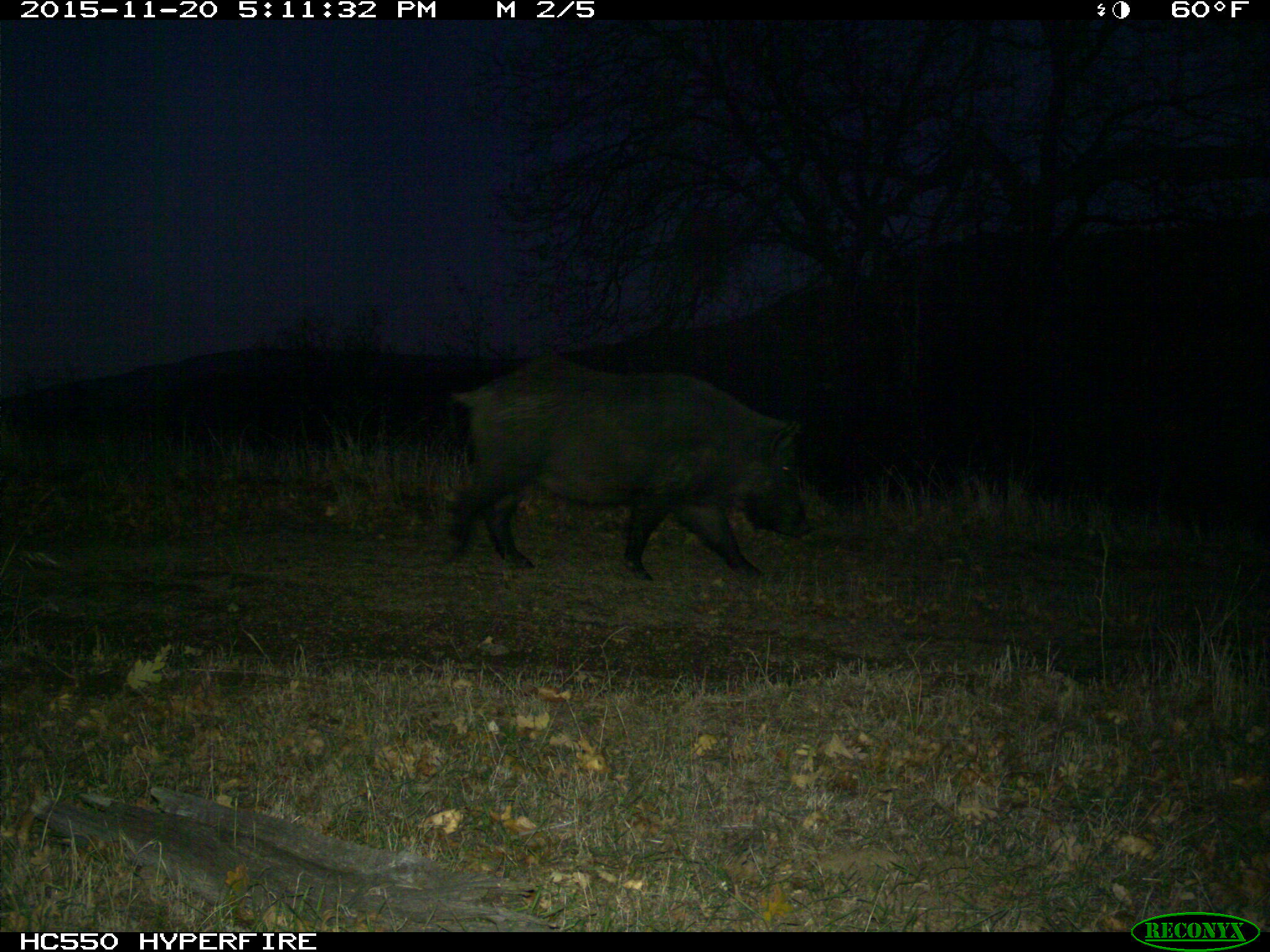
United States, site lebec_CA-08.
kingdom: Animalia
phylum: Chordata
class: Mammalia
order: Artiodactyla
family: Suidae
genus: Sus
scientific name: Sus scrofa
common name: wild boar